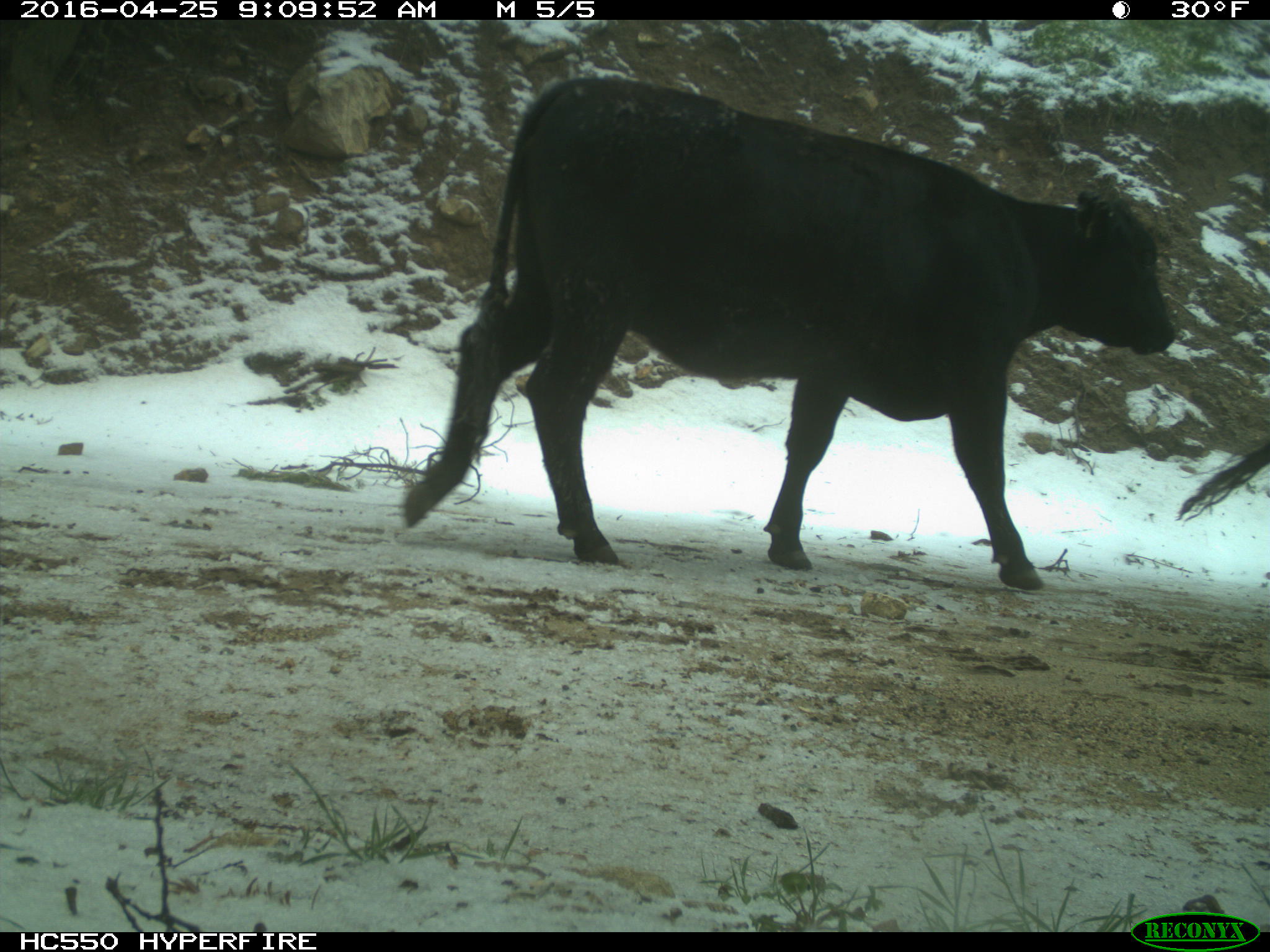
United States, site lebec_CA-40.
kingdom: Animalia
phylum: Chordata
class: Mammalia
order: Artiodactyla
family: Bovidae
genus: Bos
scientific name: Bos taurus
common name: domestic cow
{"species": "Bos taurus (domestic cow)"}